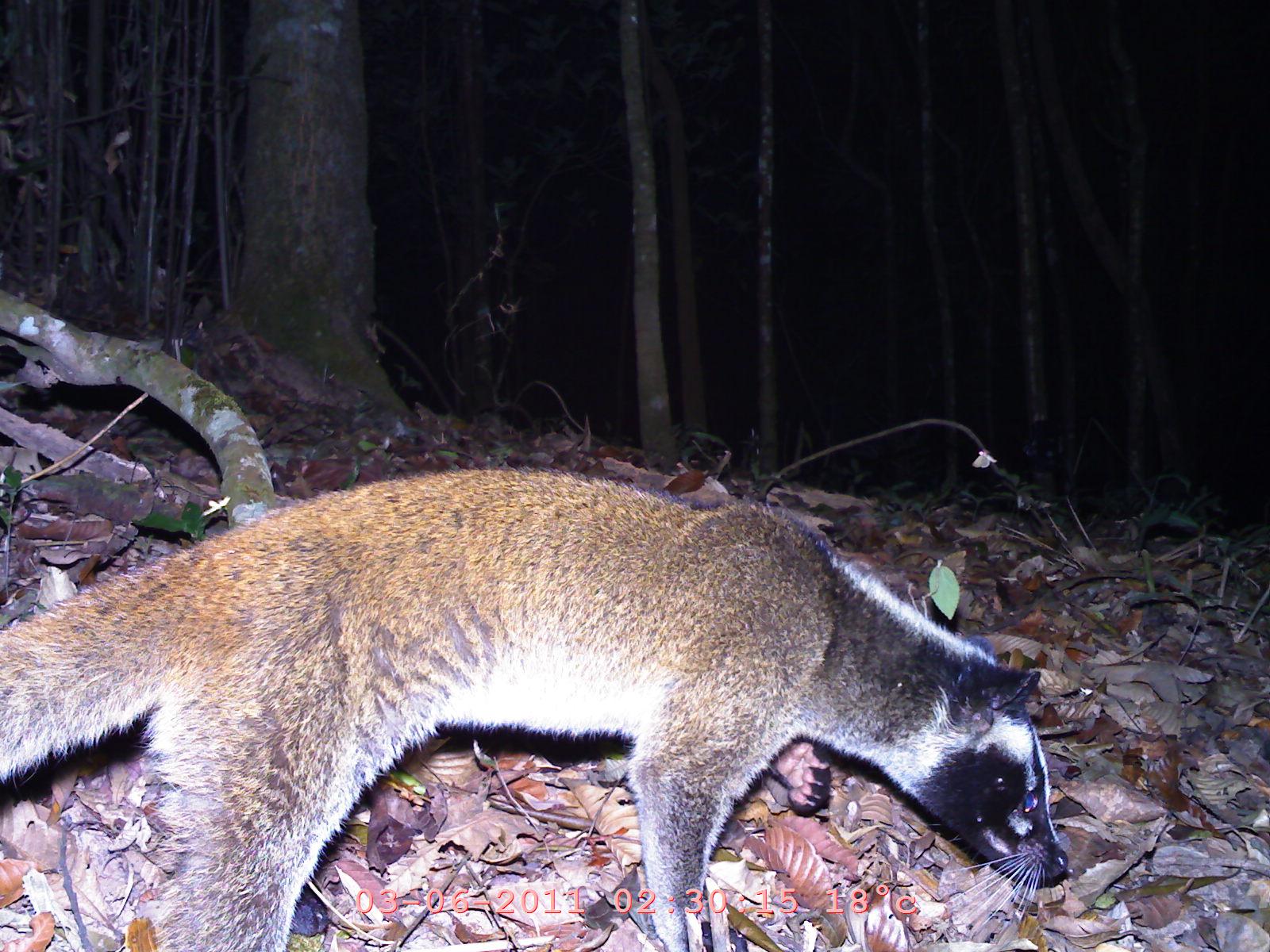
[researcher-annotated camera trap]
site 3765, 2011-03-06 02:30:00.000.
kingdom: Animalia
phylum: Chordata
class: Mammalia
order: Carnivora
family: Mustelidae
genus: Martes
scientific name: Martes flavigula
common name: yellow-throated marten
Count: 1.